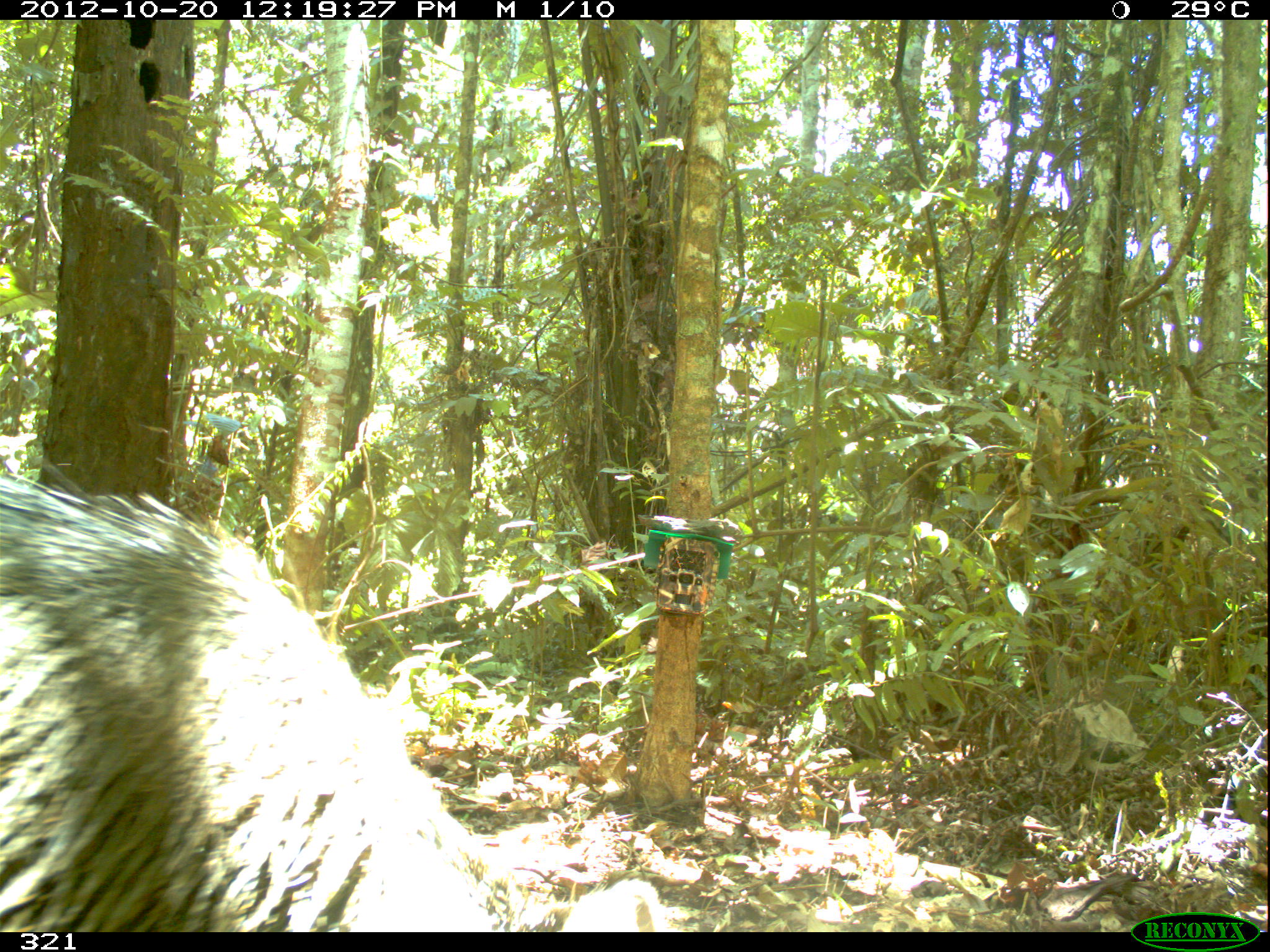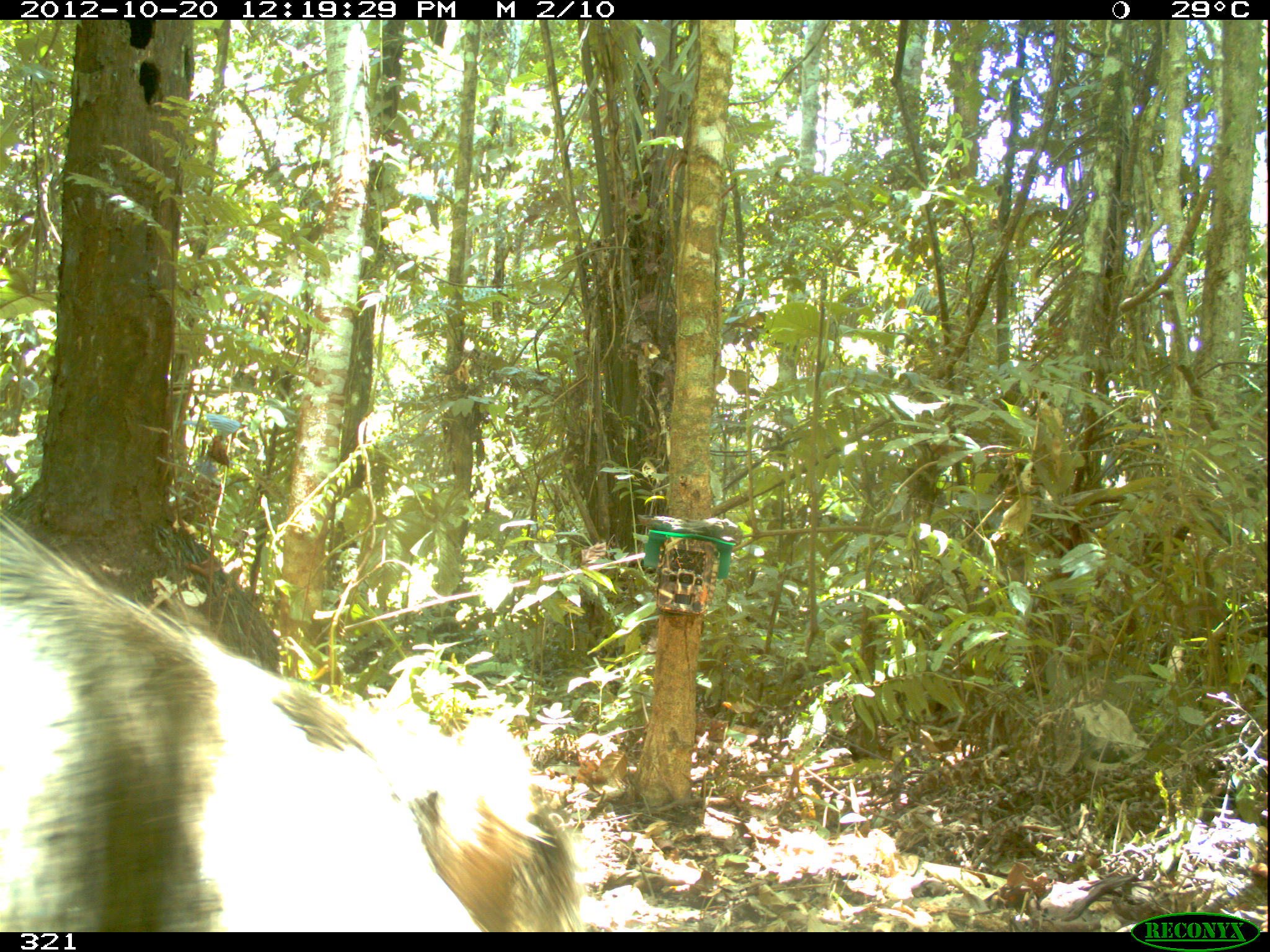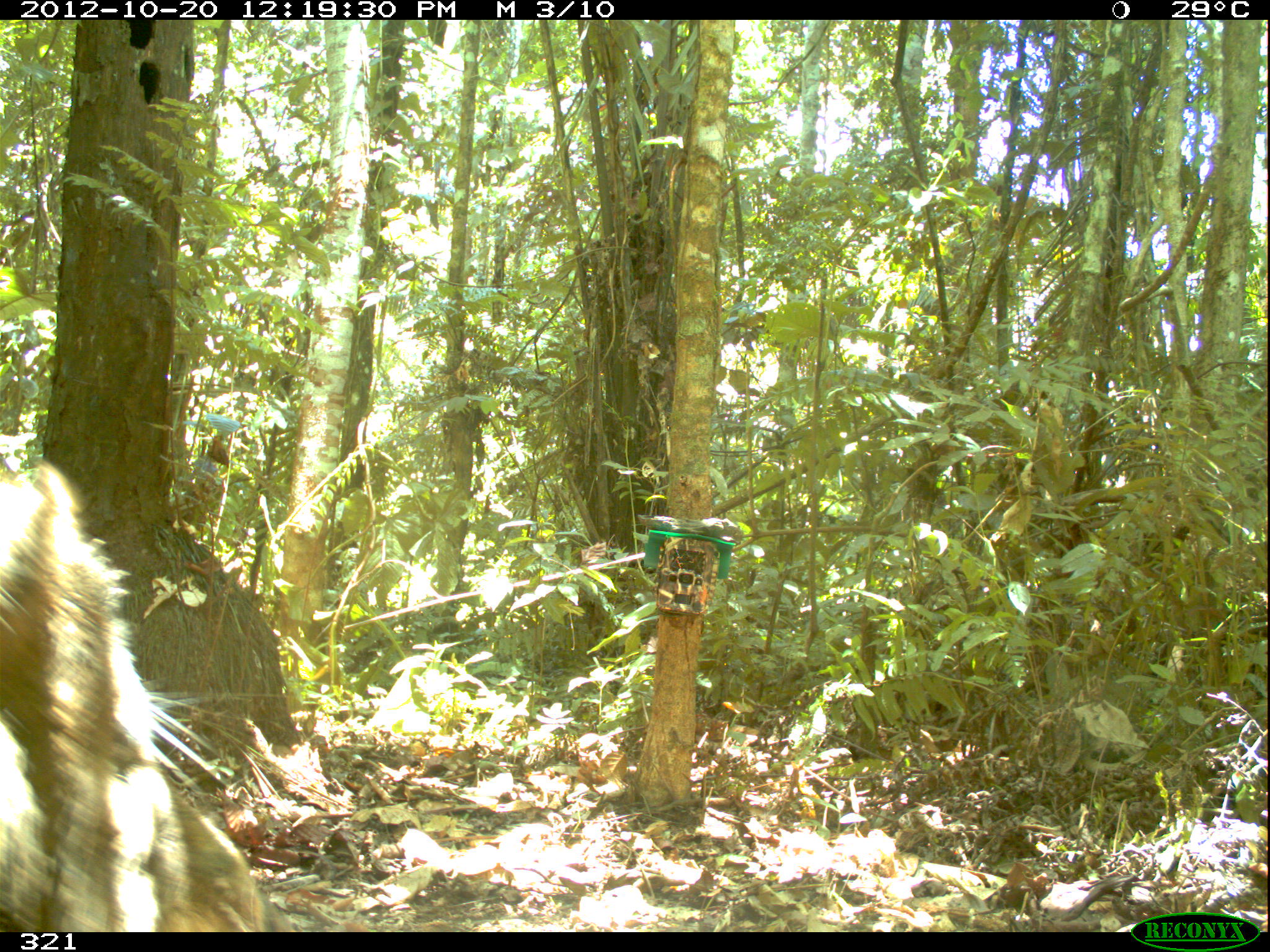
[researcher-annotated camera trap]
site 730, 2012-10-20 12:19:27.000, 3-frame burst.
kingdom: Animalia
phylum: Chordata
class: Mammalia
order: Artiodactyla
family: Tayassuidae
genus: Tayassu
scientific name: Tayassu pecari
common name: white-lipped peccary